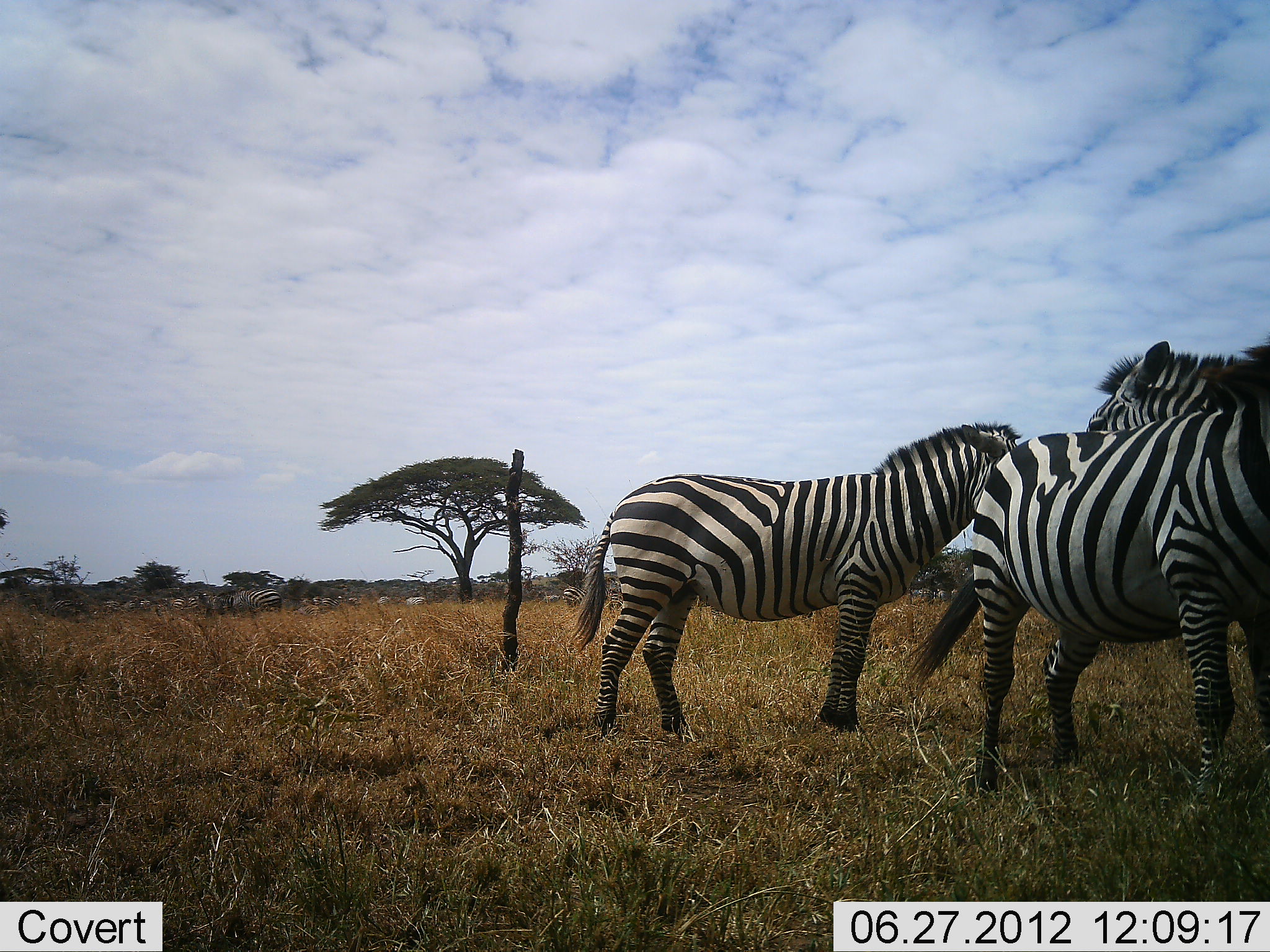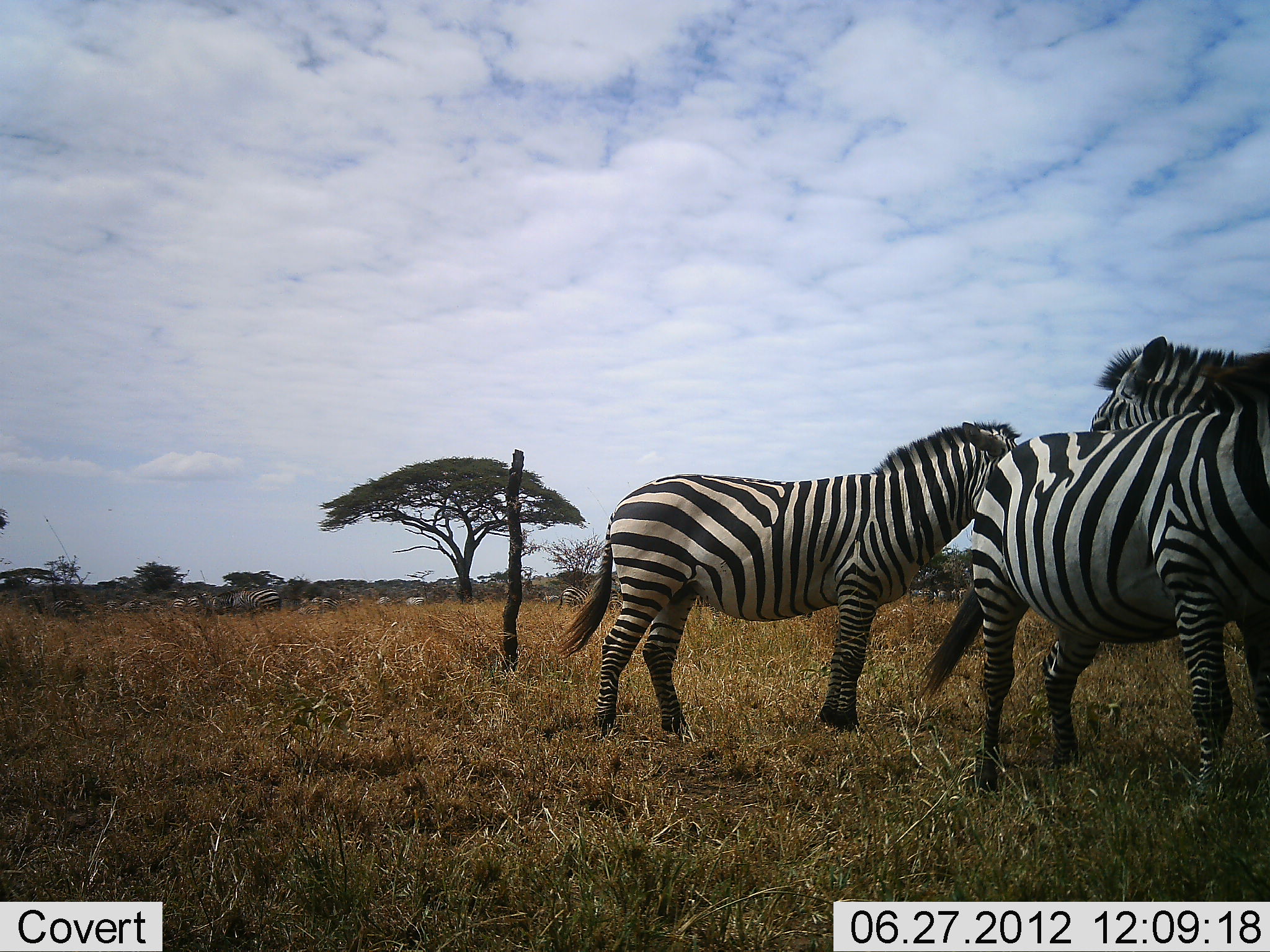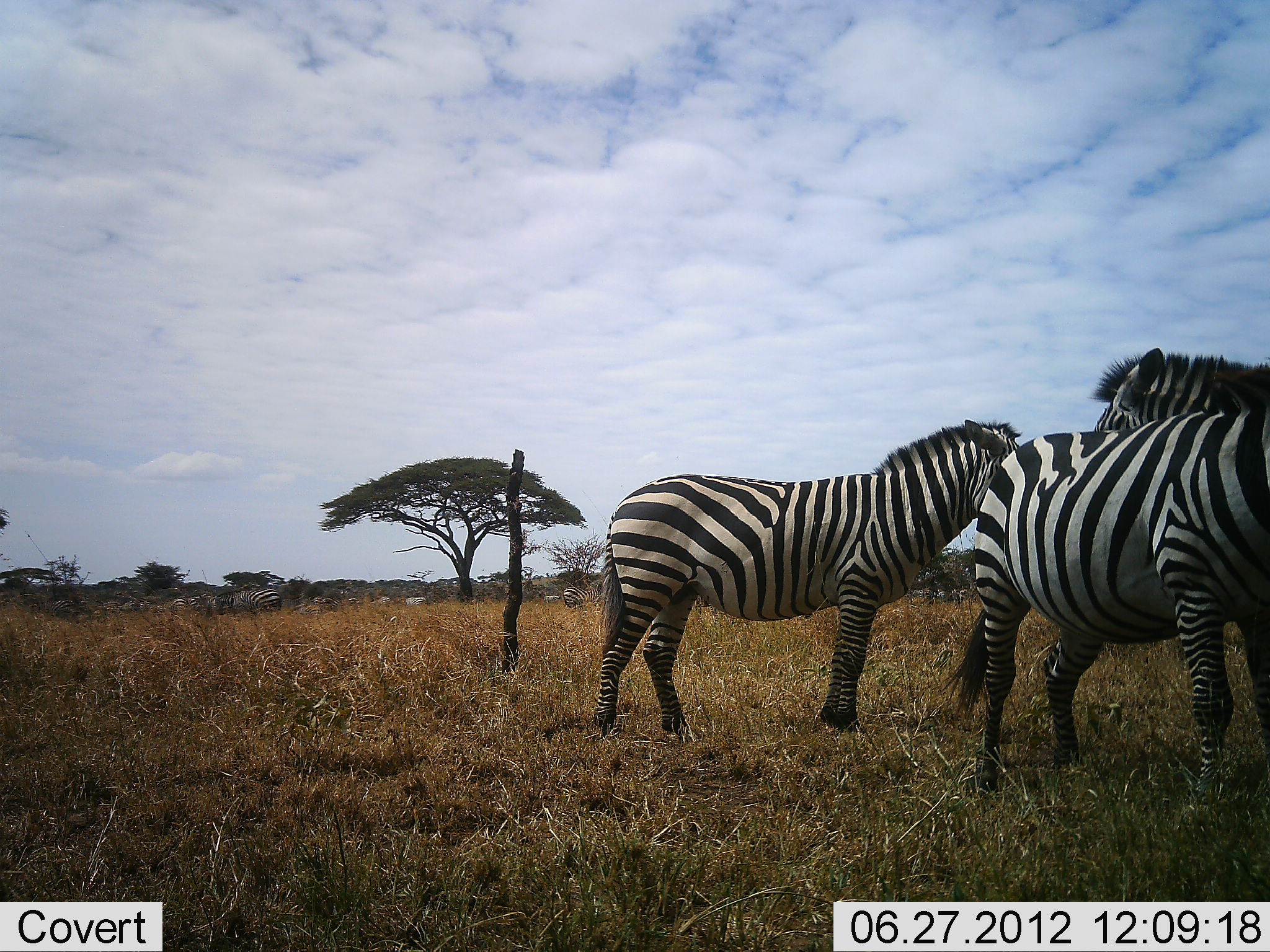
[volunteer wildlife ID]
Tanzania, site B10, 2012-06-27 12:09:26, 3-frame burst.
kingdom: Animalia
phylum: Chordata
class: Mammalia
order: Perissodactyla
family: Equidae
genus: Equus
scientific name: Equus quagga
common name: plains zebra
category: zebra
Zebra (plains zebra) (Equus quagga), count 6. Behavior (volunteer vote fractions): standing 80%, resting 10%, moving 10%, interacting 40%. Young present (vote fraction): 0%. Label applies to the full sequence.